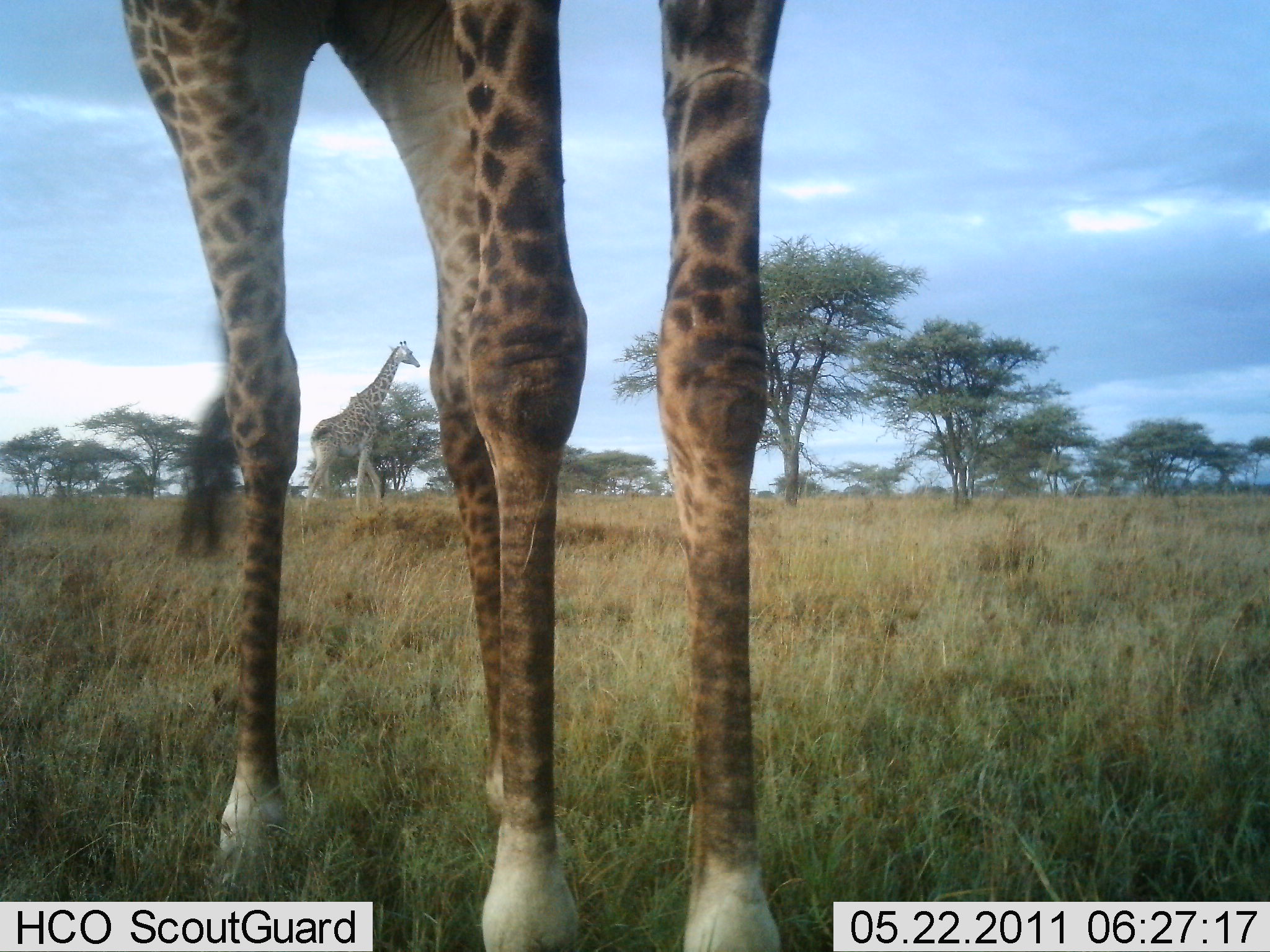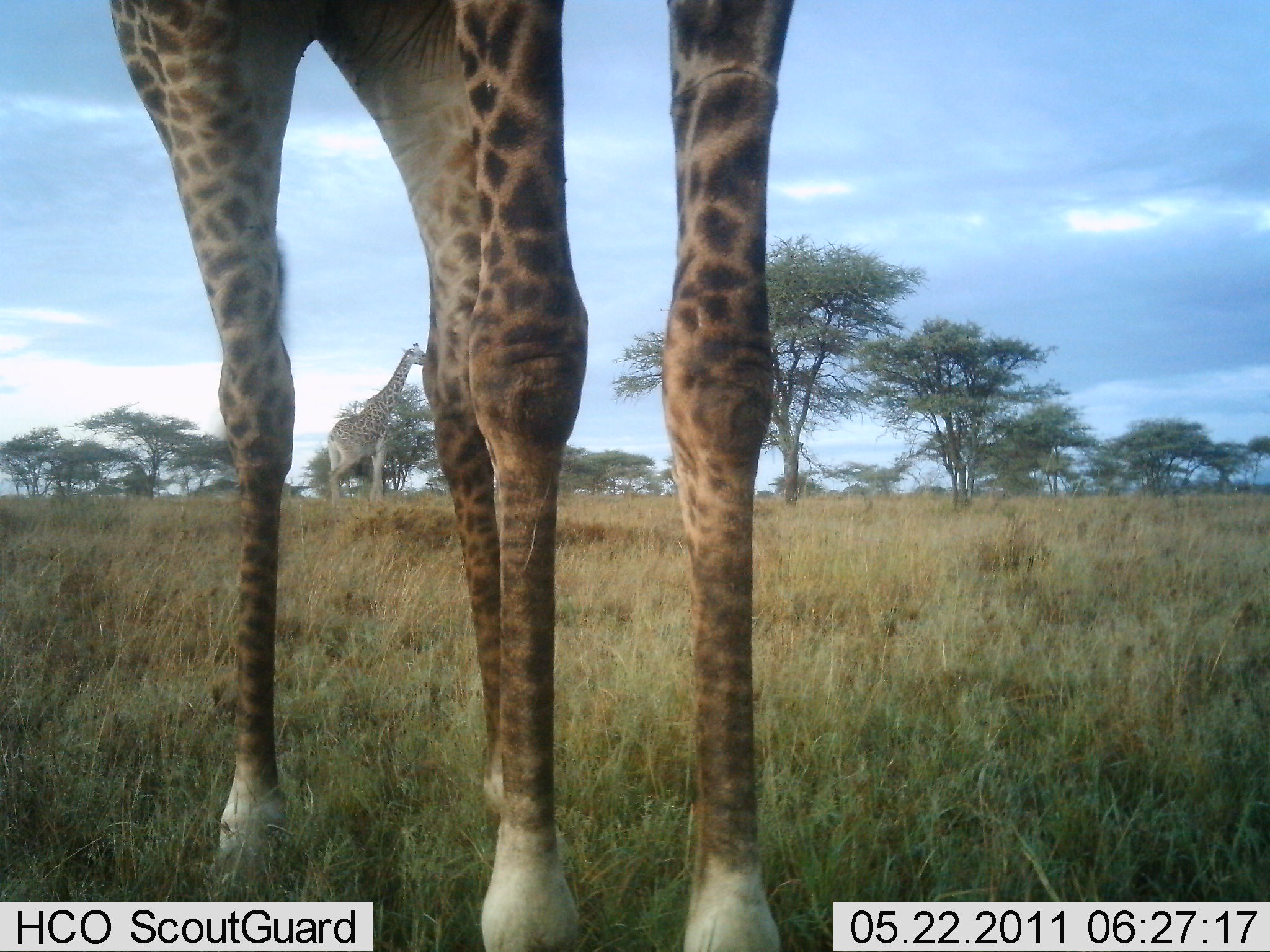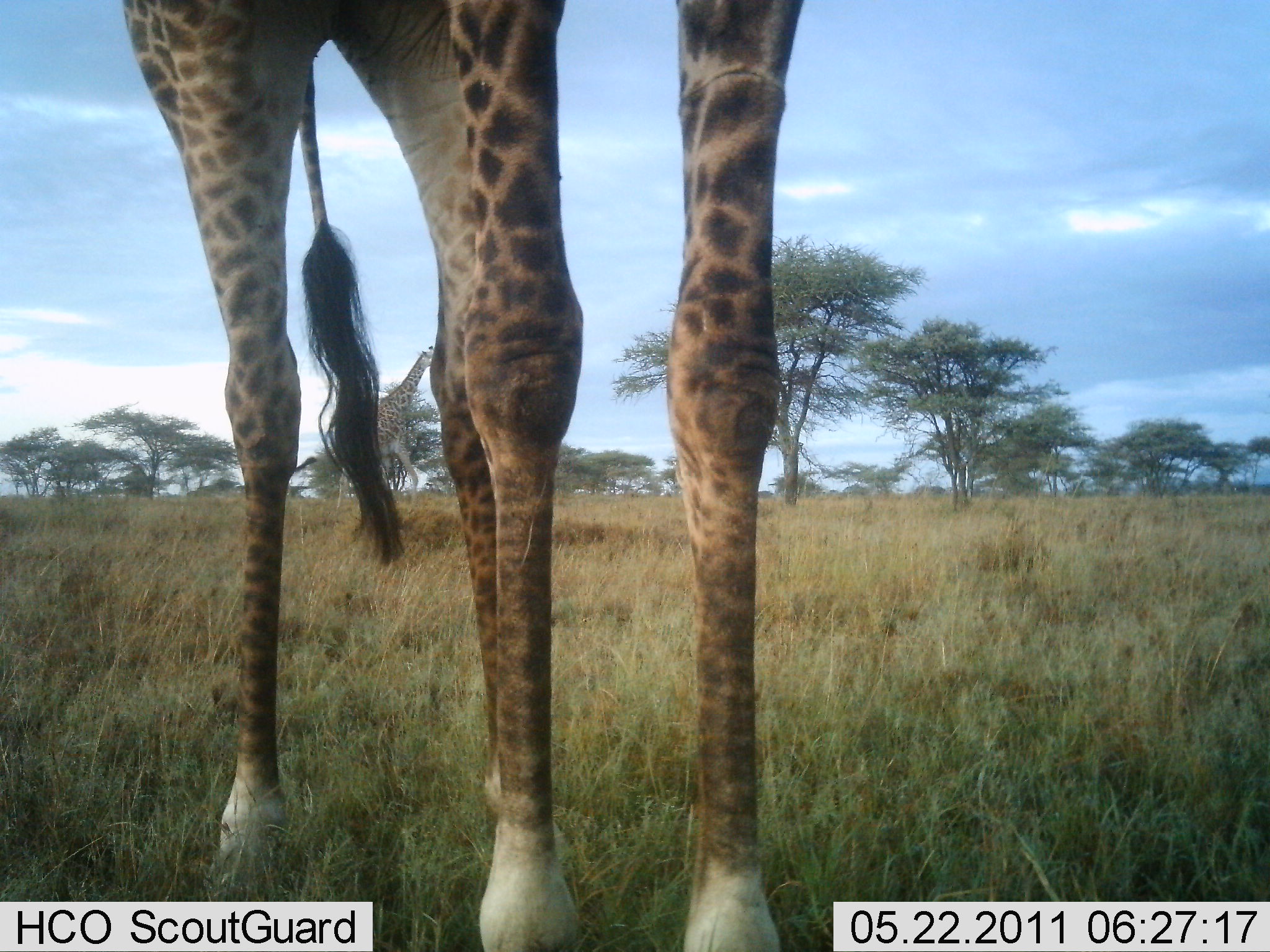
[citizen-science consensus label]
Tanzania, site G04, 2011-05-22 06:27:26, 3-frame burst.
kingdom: Animalia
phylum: Chordata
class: Mammalia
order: Artiodactyla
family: Giraffidae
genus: Giraffa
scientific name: Giraffa camelopardalis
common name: giraffe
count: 2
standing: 100%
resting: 0%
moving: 27%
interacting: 0%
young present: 0%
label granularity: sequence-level